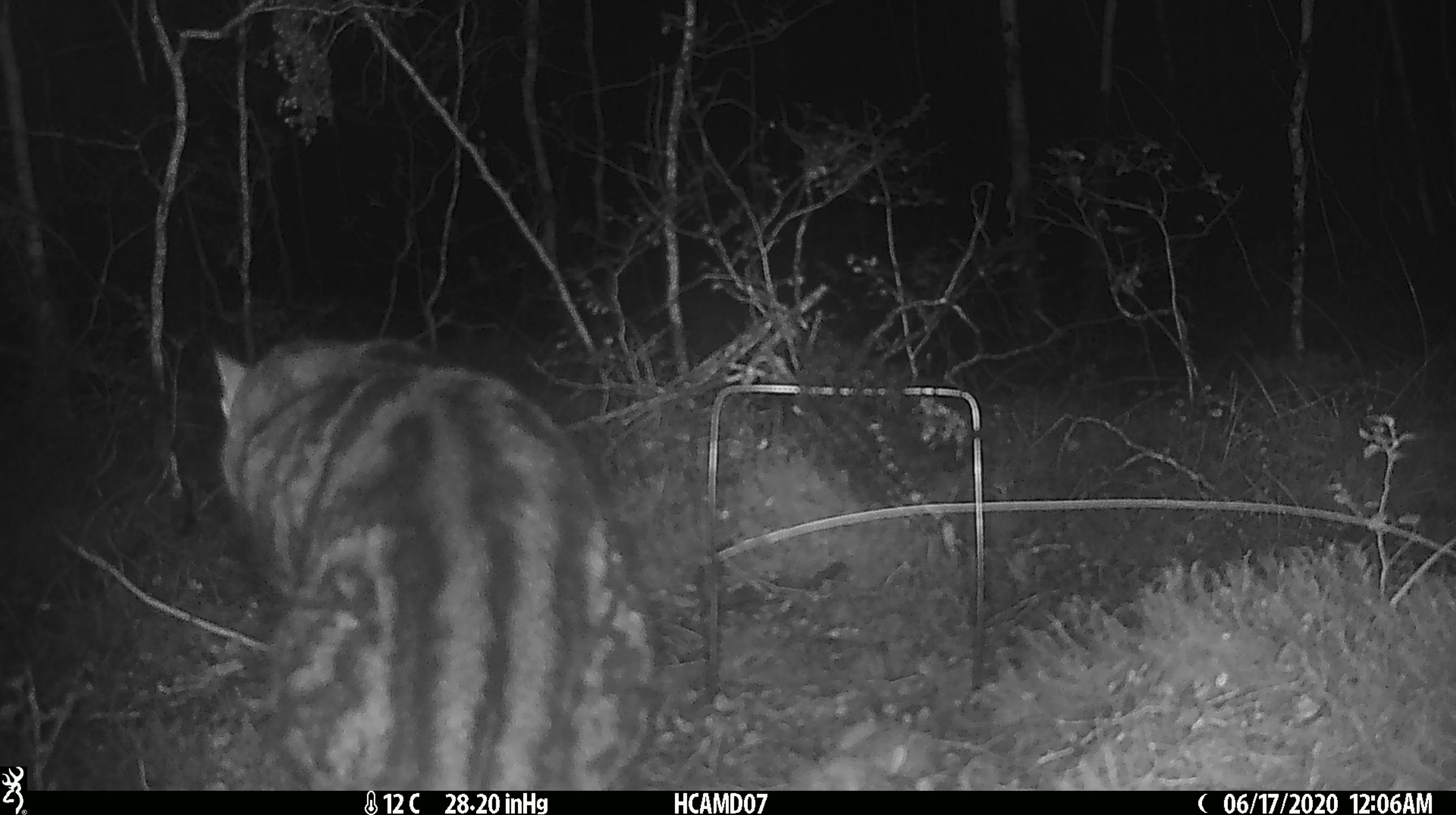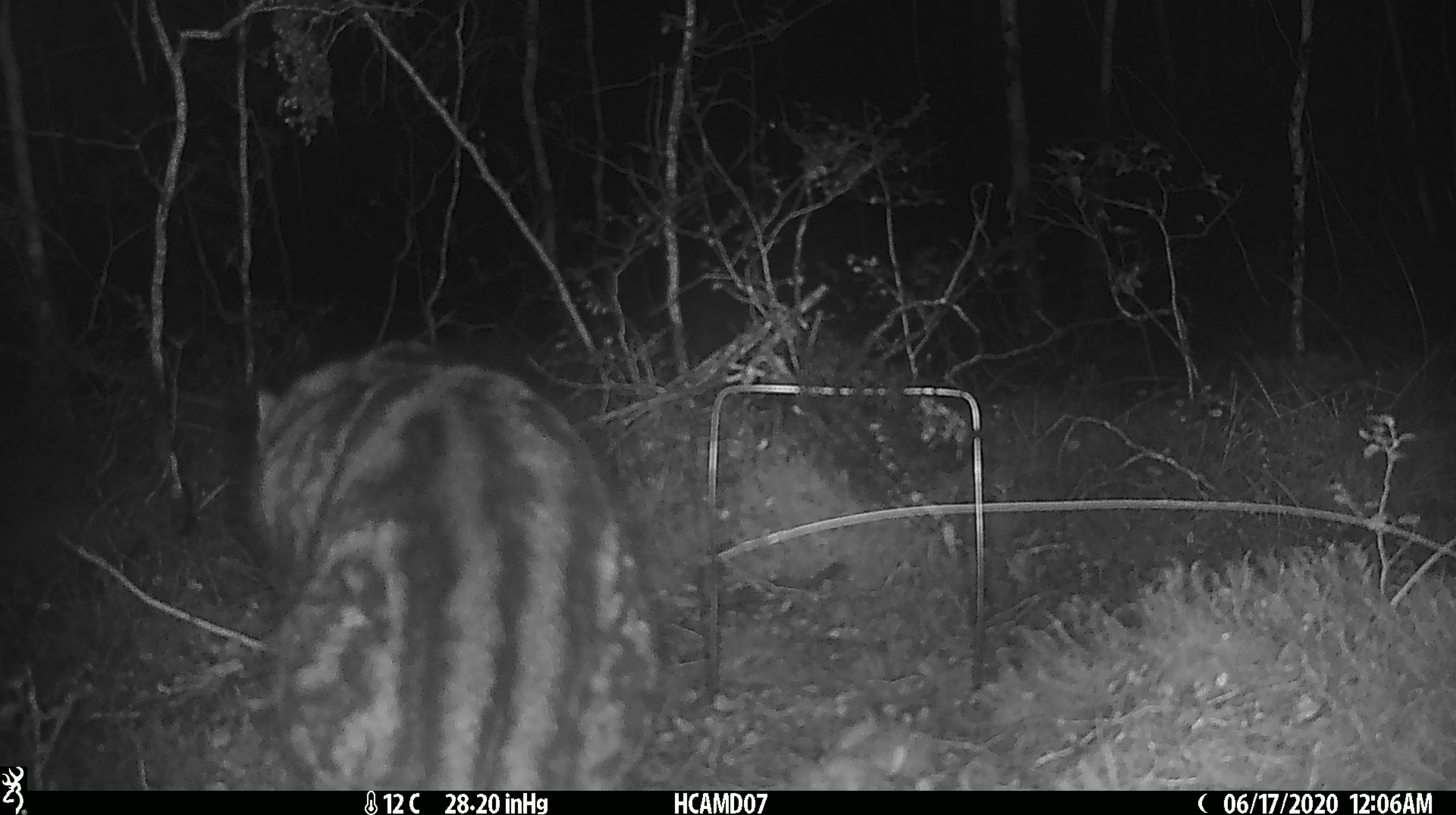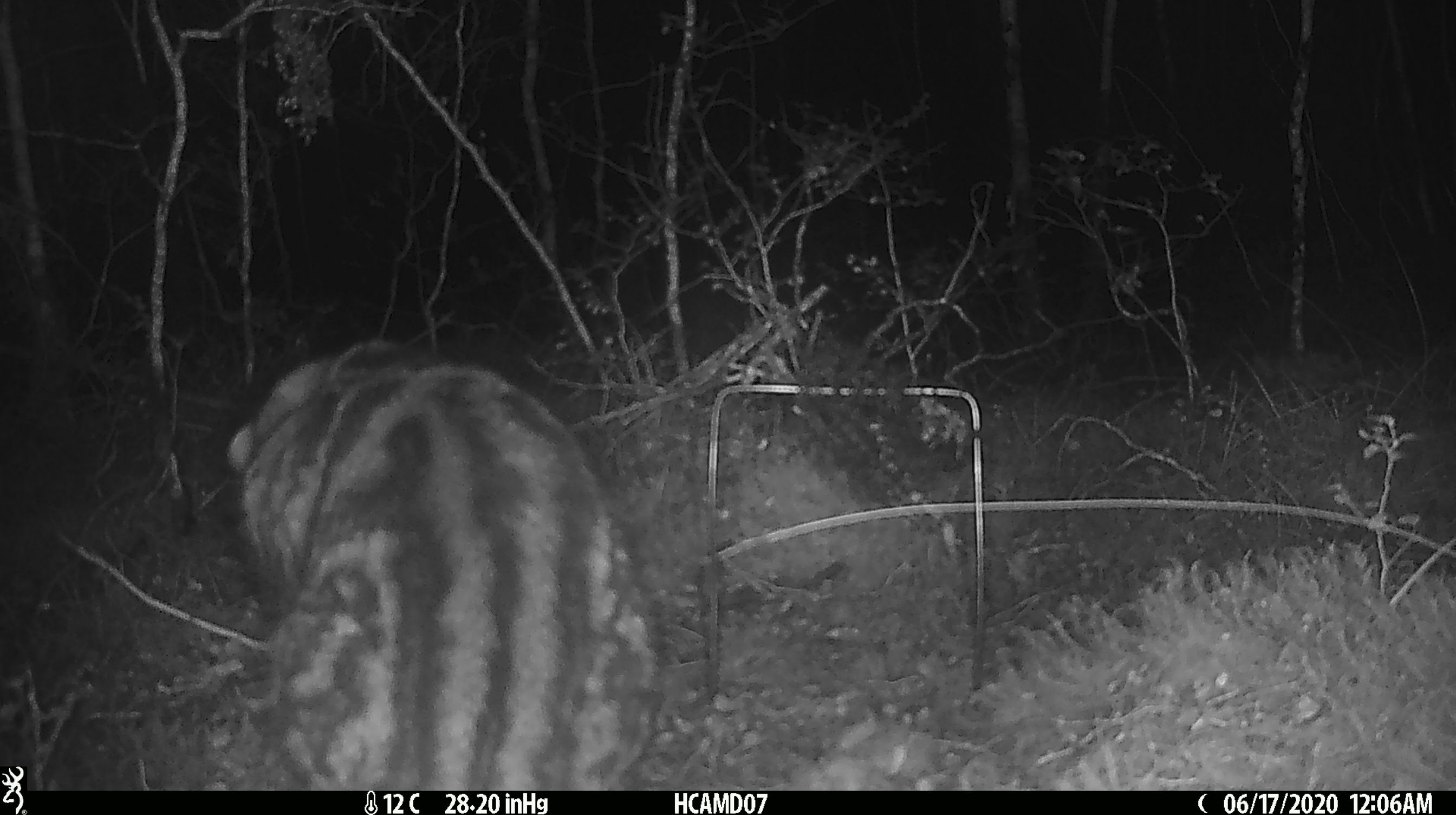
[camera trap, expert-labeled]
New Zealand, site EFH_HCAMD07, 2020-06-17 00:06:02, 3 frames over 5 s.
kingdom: Animalia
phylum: Chordata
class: Mammalia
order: Carnivora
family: Felidae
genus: Felis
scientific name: Felis catus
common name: domestic cat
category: cat